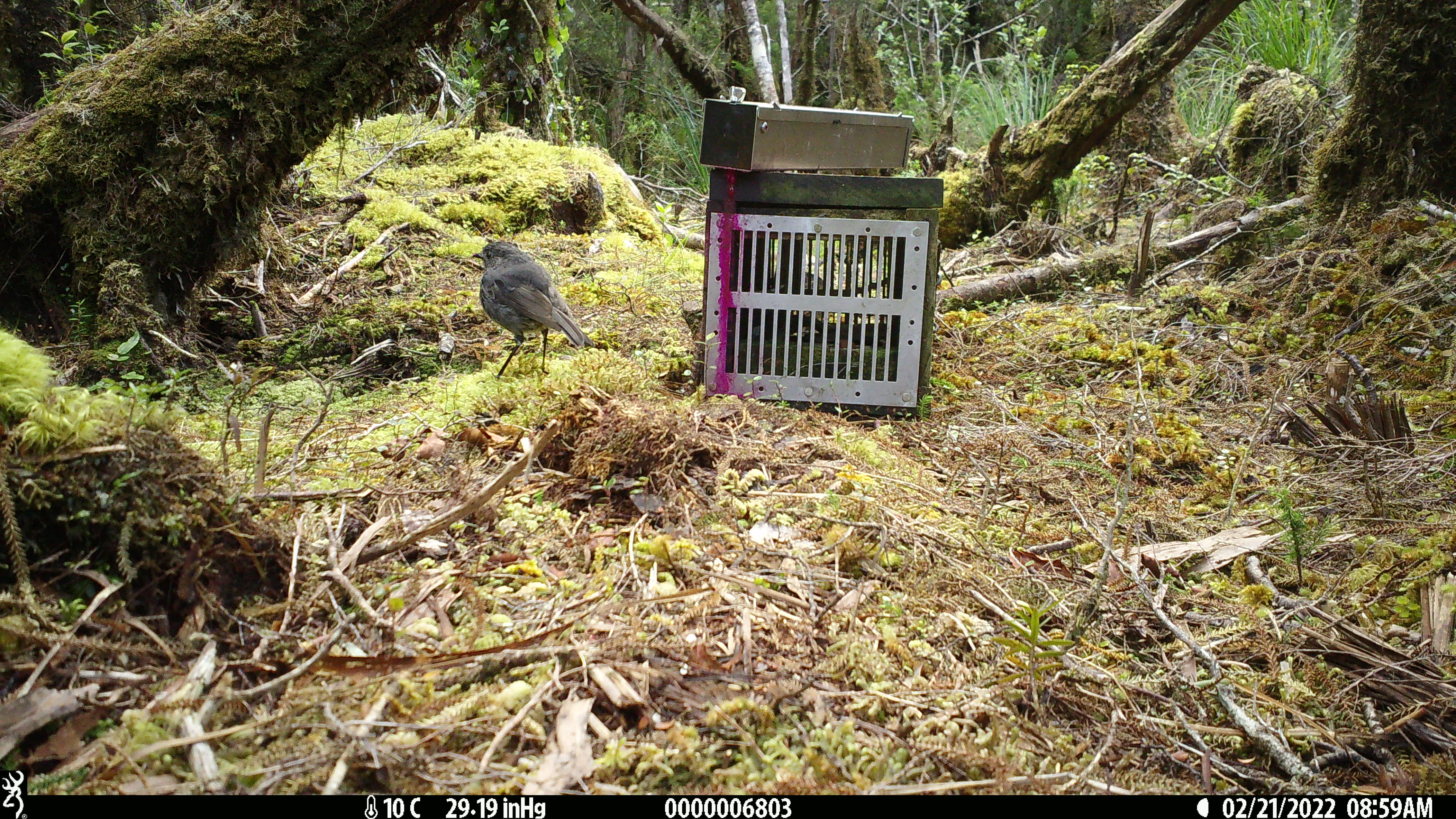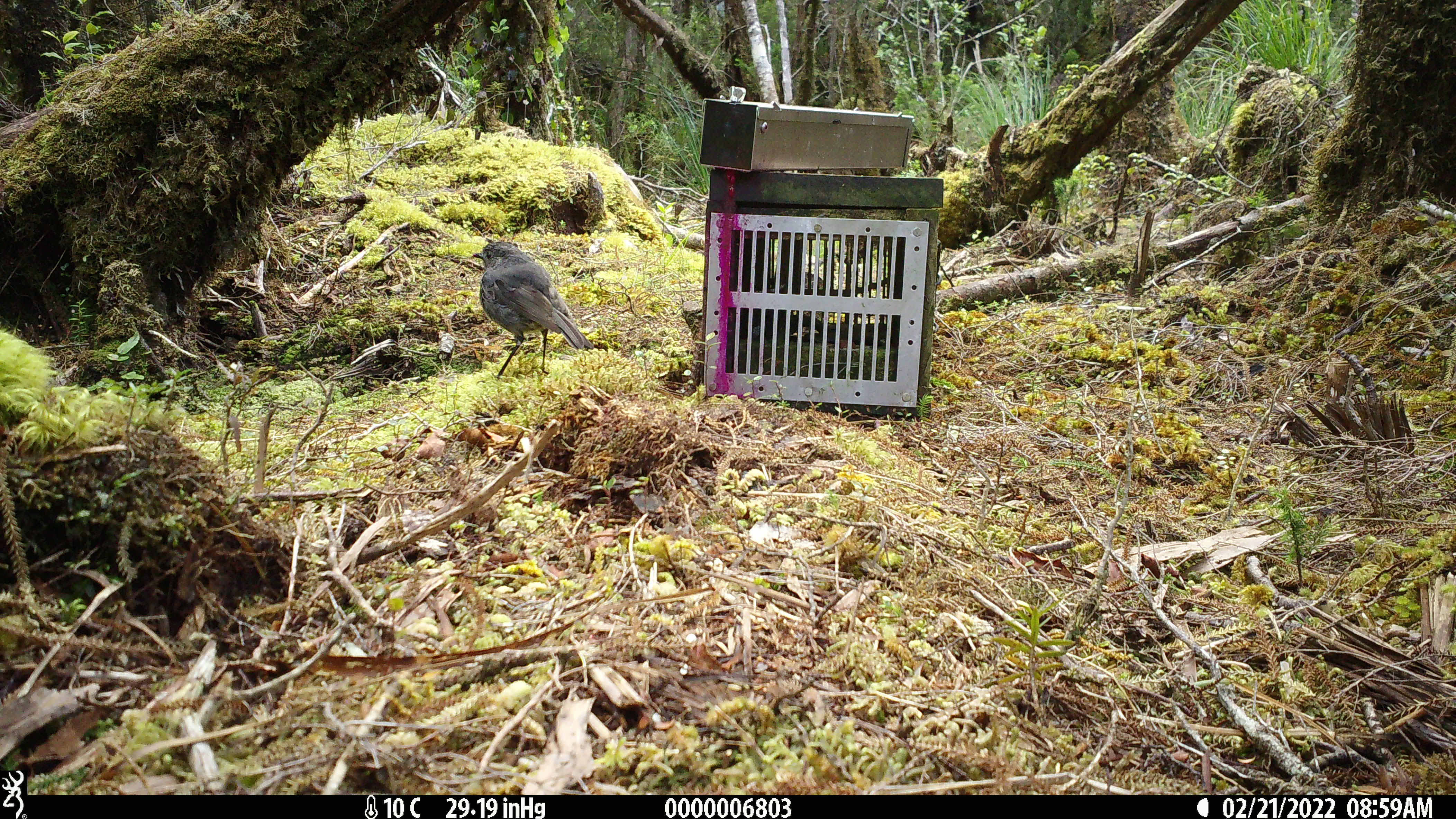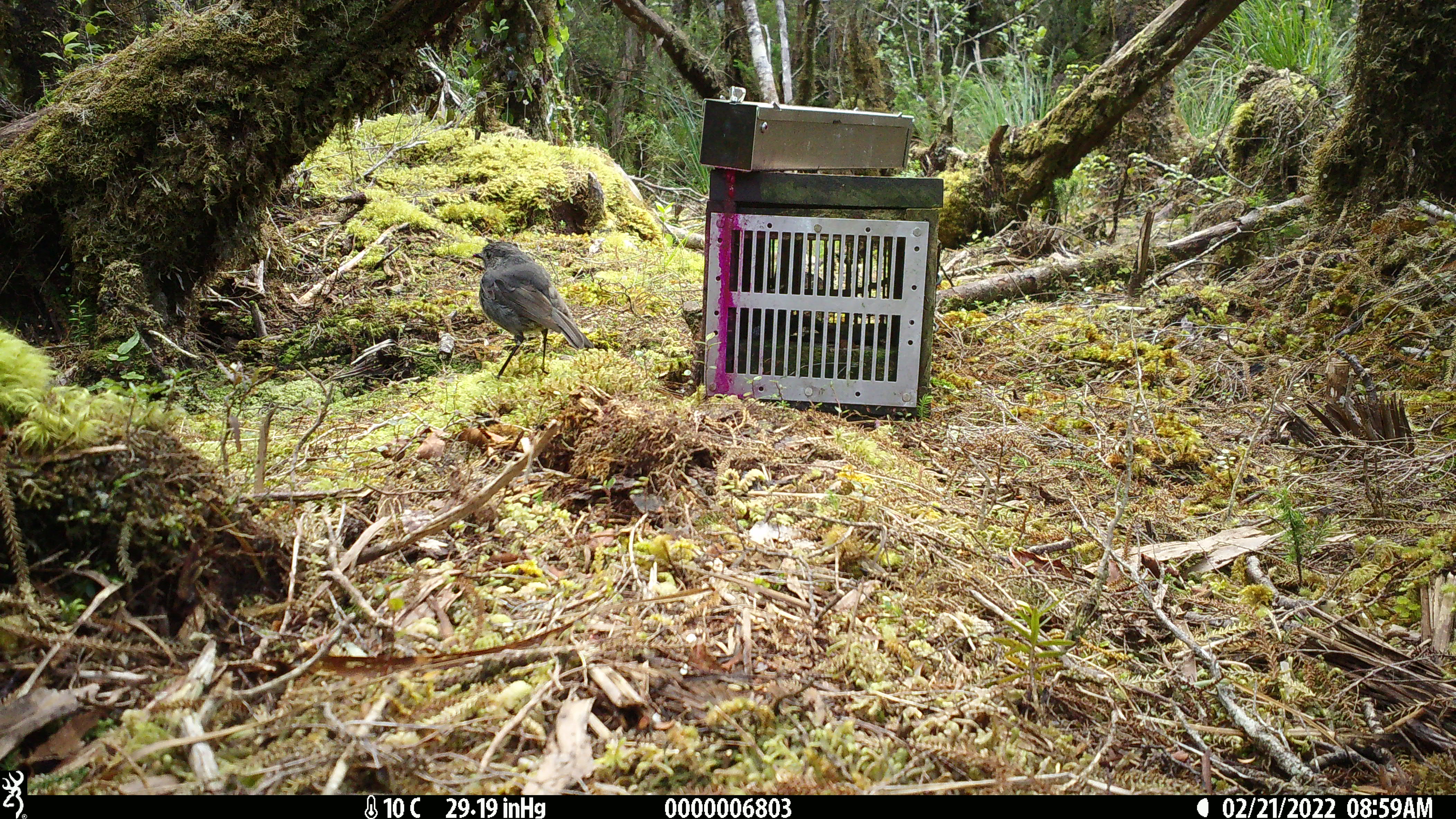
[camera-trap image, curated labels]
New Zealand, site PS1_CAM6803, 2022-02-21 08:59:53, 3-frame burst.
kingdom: Animalia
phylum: Chordata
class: Aves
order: Passeriformes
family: Petroicidae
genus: Petroica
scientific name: Petroica australis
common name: new zealand robin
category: robin